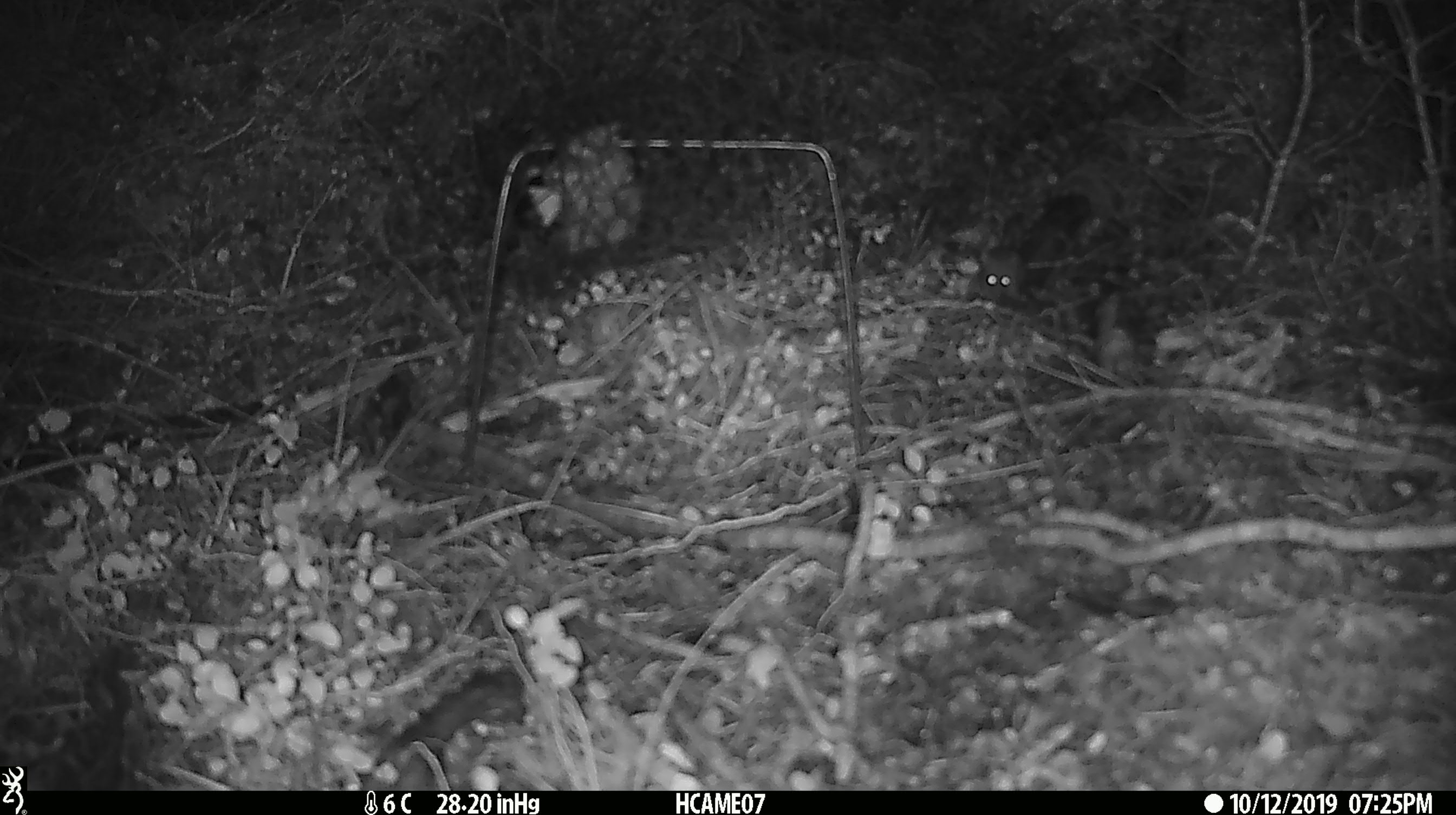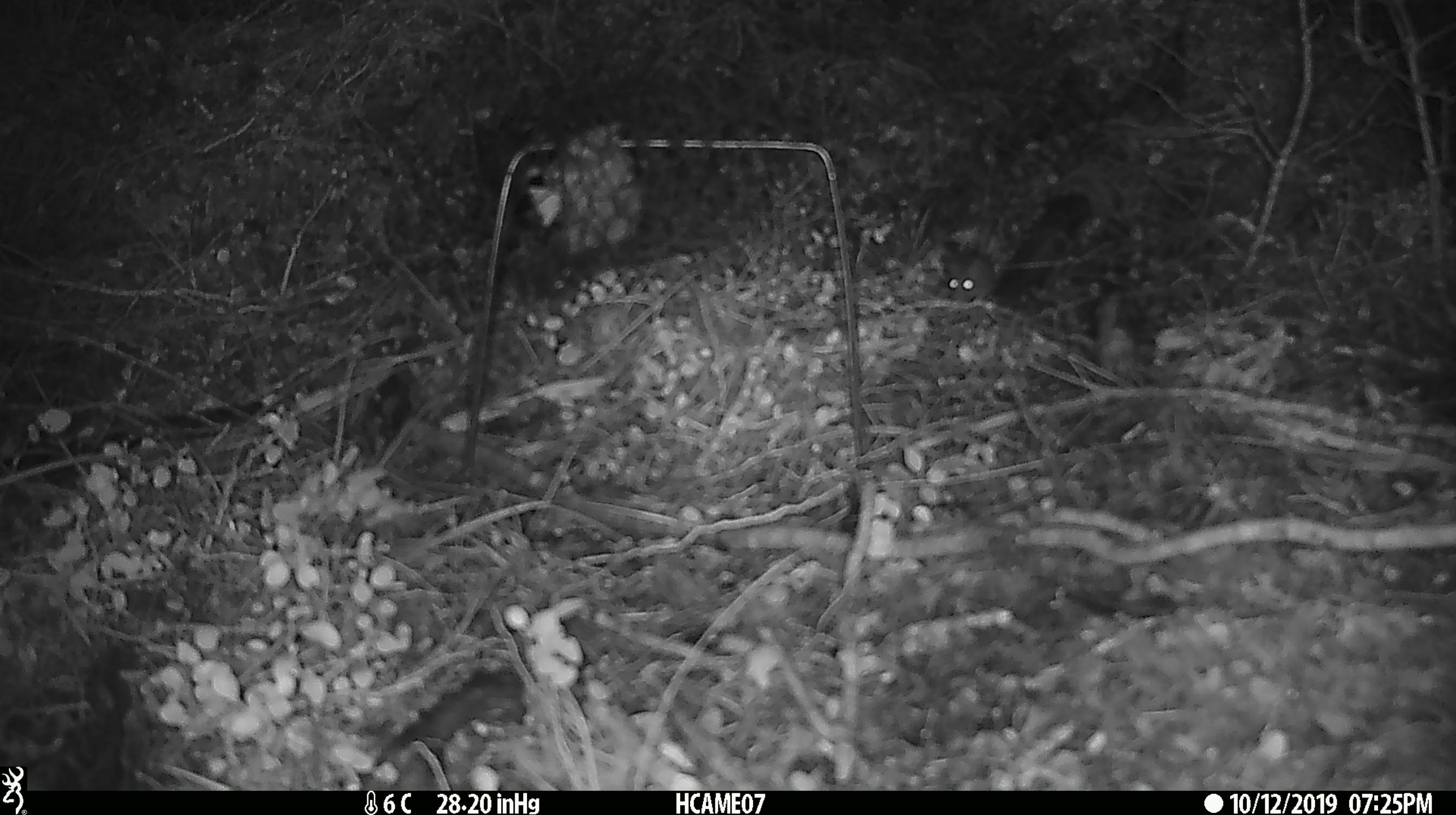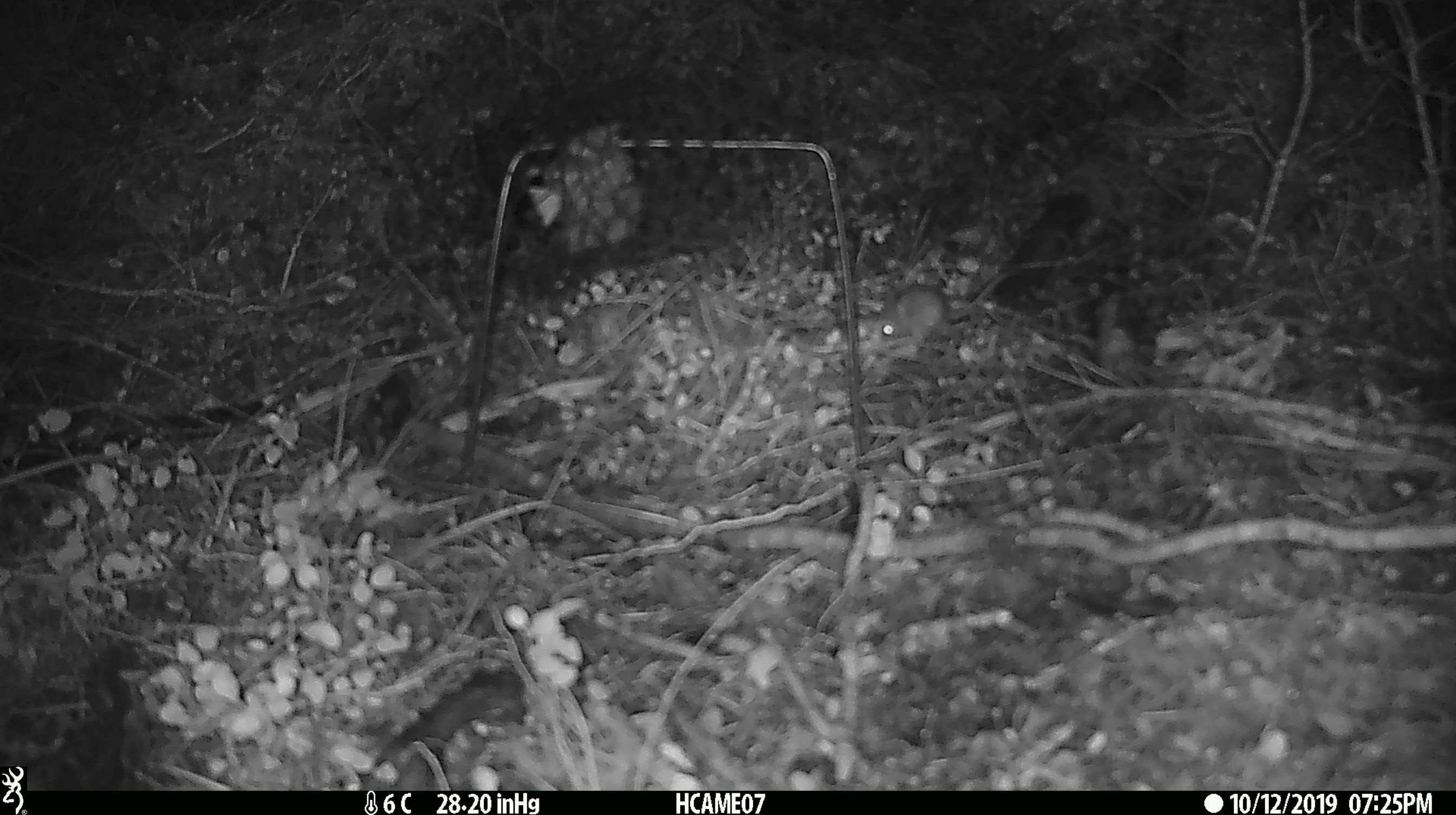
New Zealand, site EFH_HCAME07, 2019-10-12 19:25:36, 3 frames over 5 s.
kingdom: Animalia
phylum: Chordata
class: Mammalia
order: Rodentia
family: Muridae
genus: Mus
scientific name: Mus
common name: mouse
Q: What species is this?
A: Mouse (Mus).